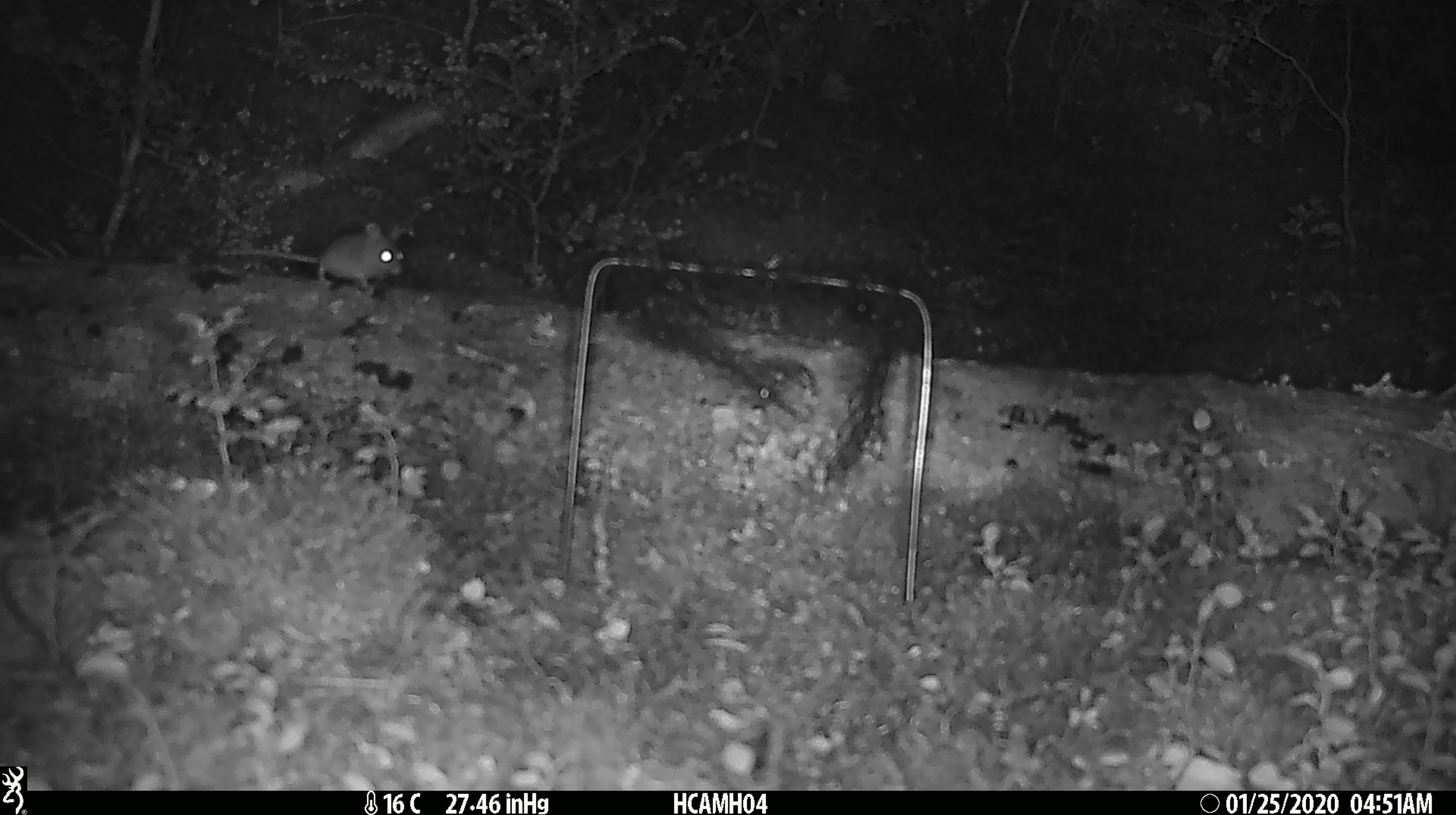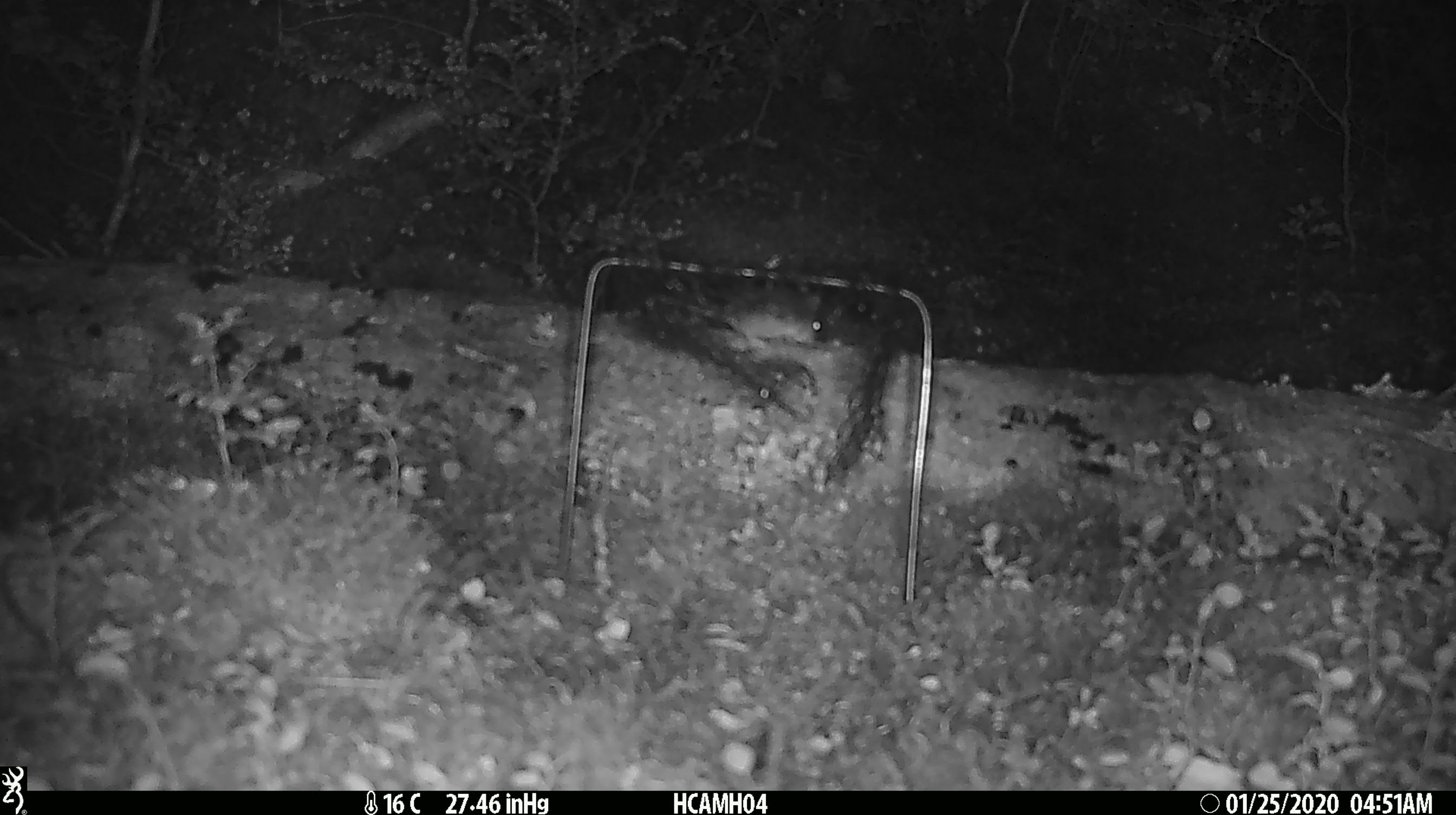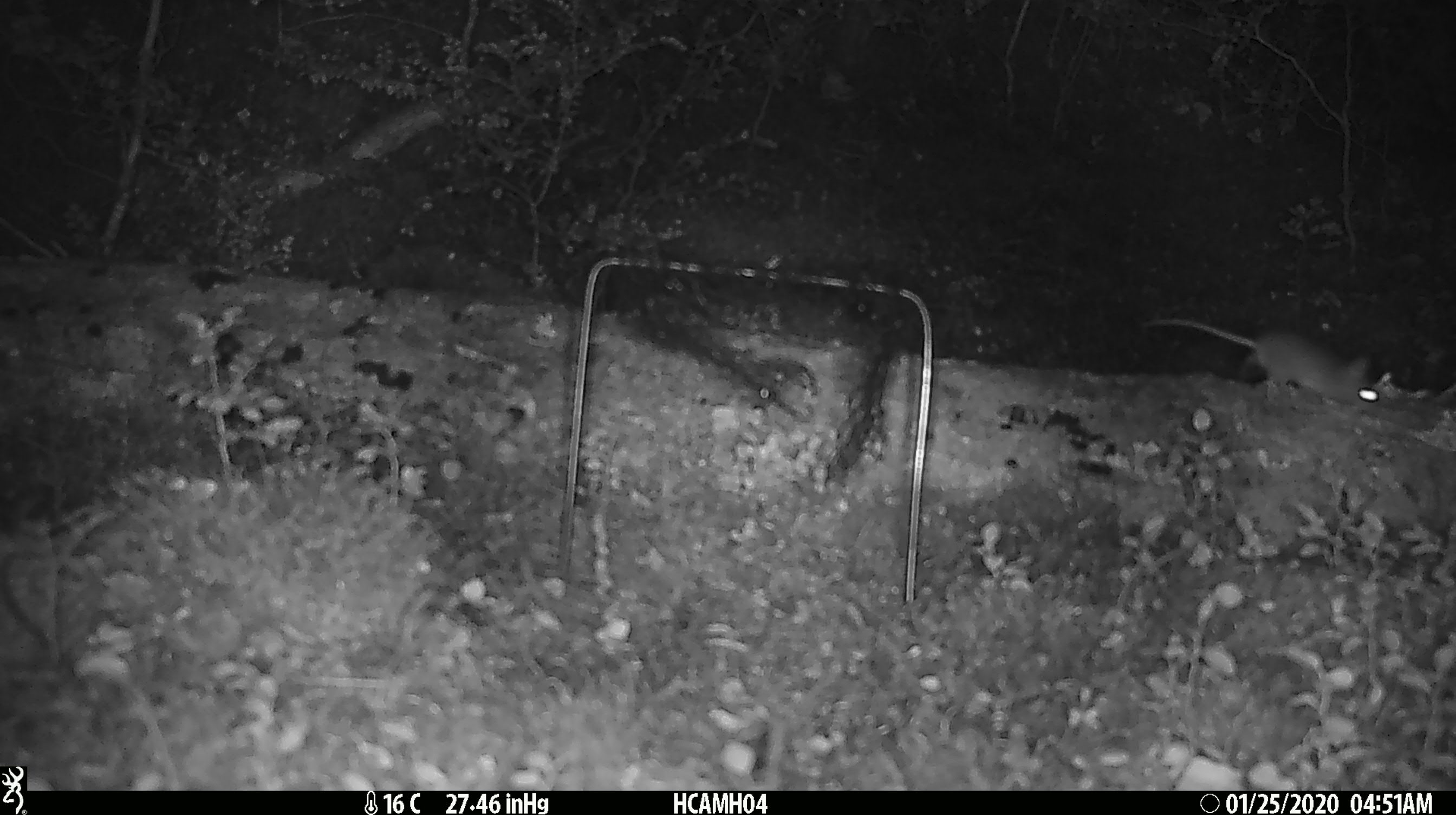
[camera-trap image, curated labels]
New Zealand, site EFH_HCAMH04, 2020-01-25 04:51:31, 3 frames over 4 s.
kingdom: Animalia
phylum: Chordata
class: Mammalia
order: Rodentia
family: Muridae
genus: Mus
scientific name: Mus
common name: mouse